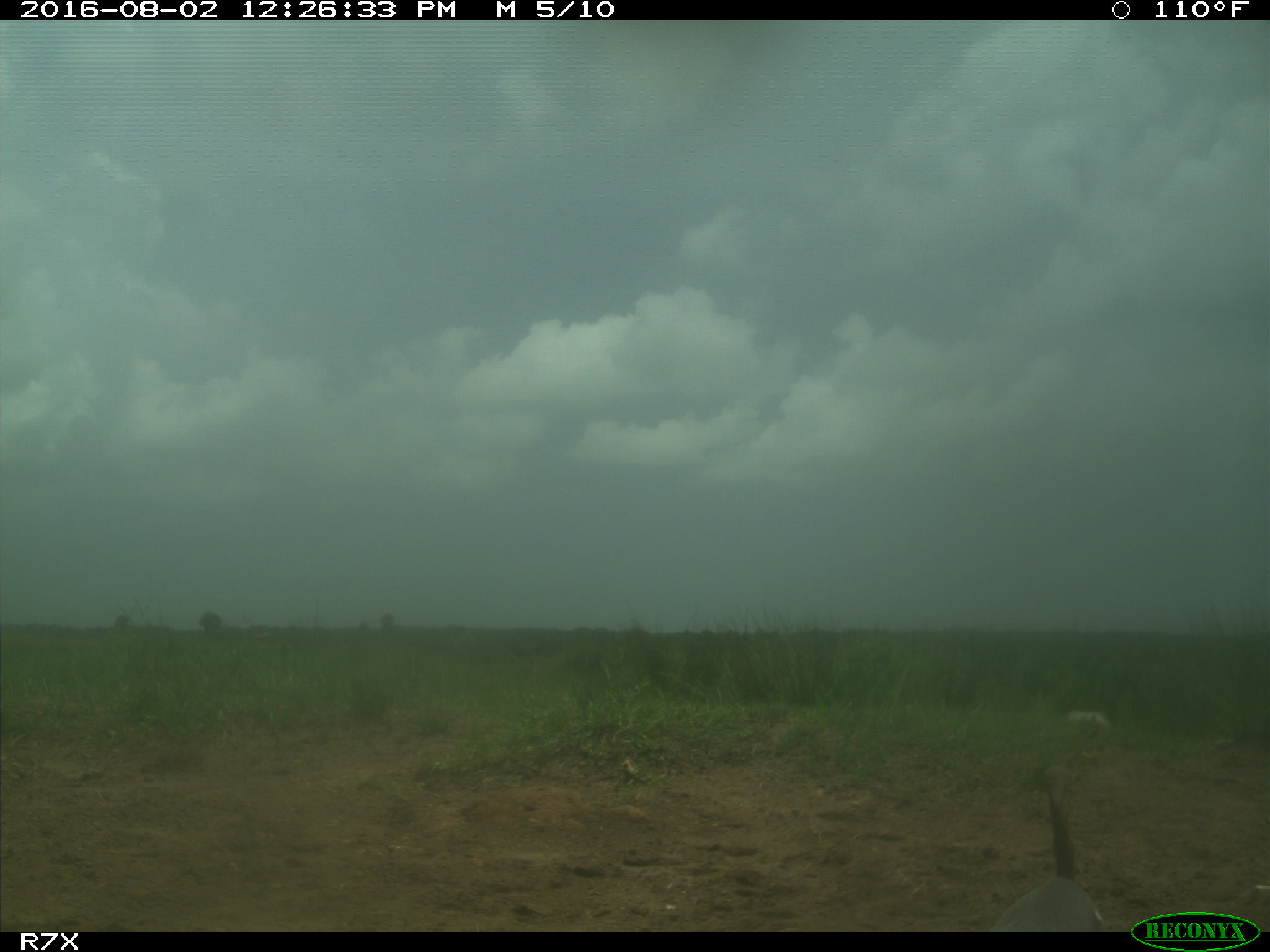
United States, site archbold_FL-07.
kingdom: Animalia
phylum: Chordata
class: Aves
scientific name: Aves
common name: birds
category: unidentified bird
Unidentified bird (birds) (Aves).